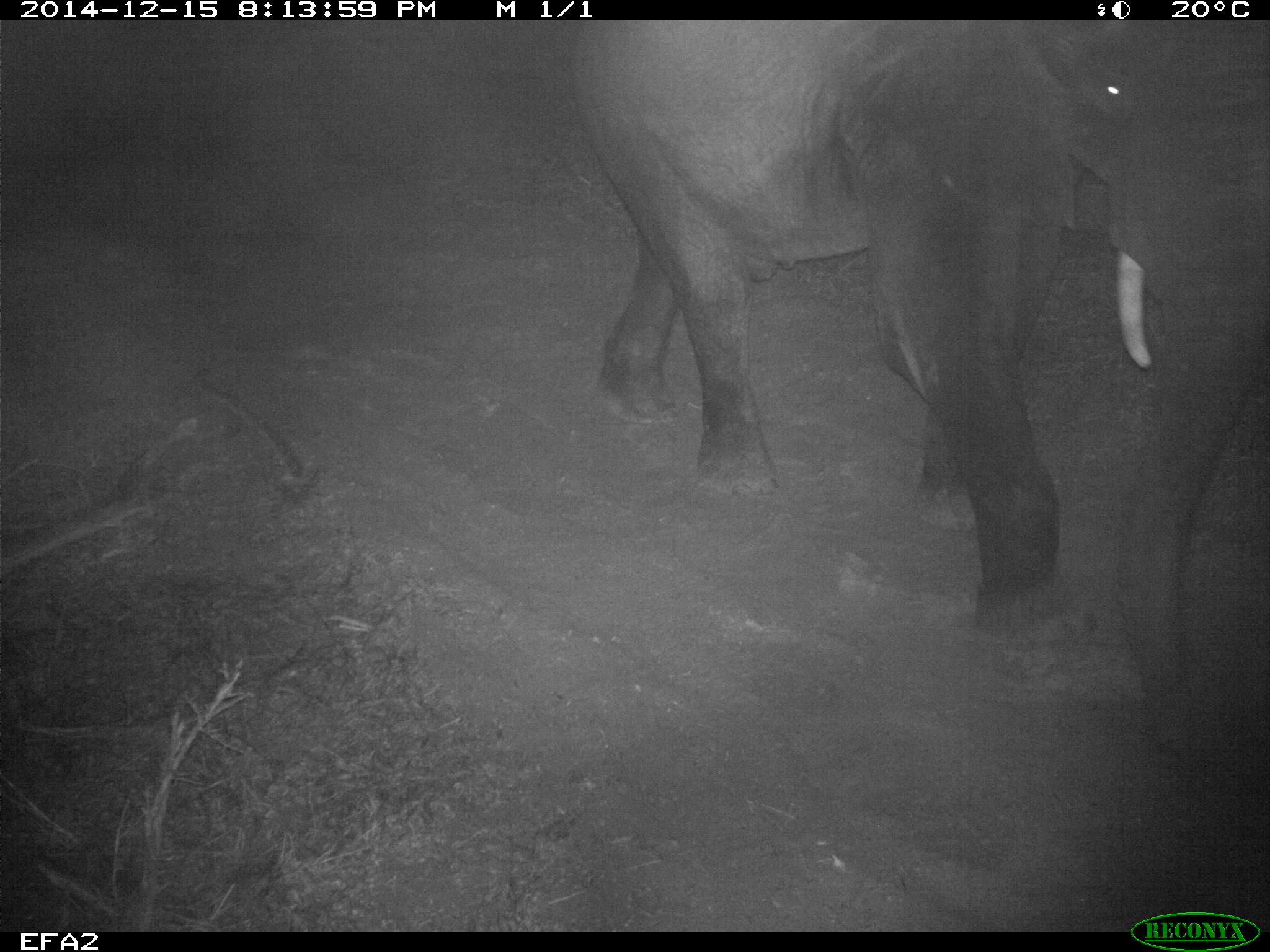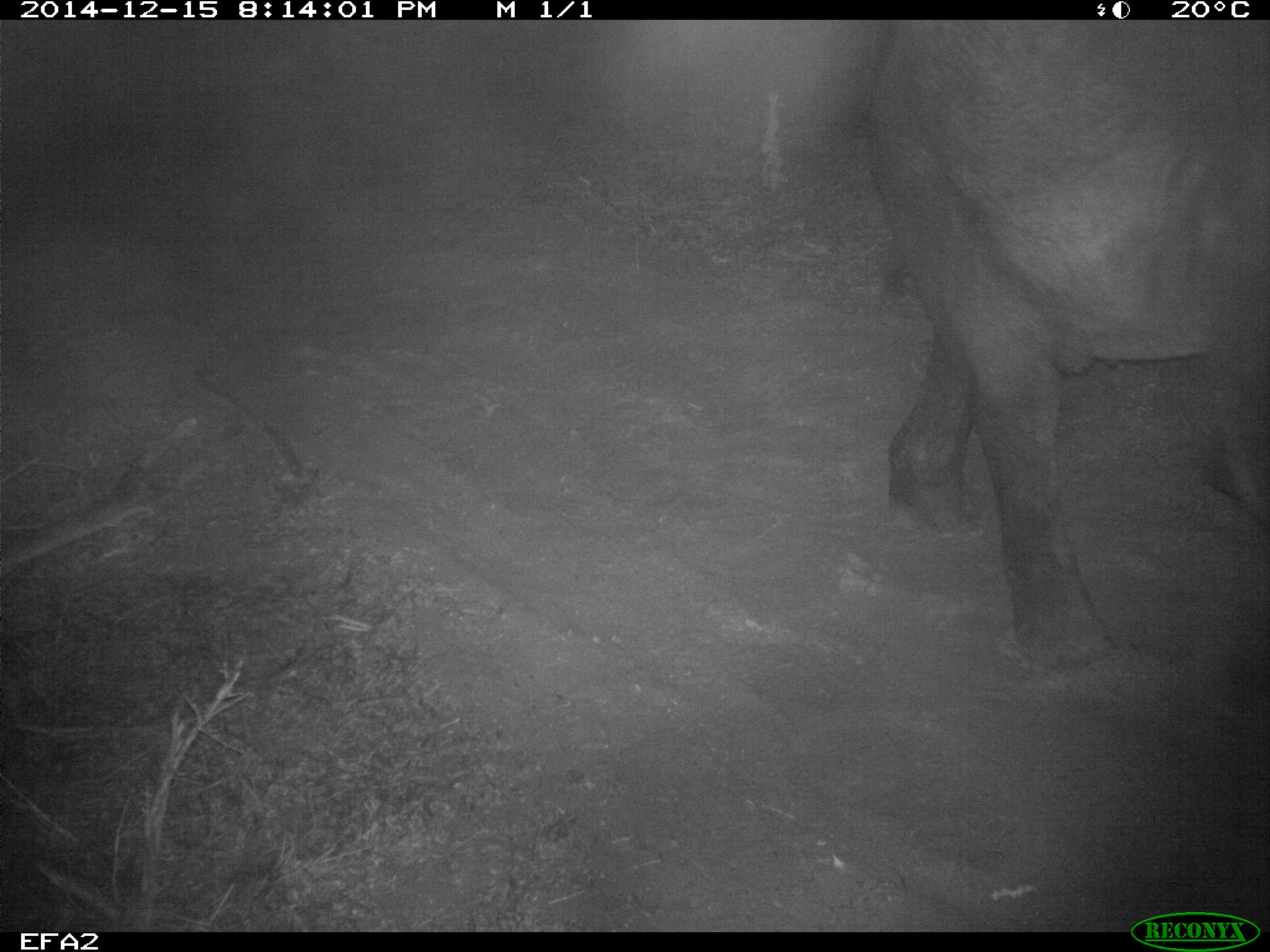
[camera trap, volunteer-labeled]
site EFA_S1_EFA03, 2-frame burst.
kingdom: Animalia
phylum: Chordata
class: Mammalia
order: Proboscidea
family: Elephantidae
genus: Loxodonta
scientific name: Loxodonta africana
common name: african bush elephant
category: elephant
Elephant (african bush elephant) (Loxodonta africana), count 1. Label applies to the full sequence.